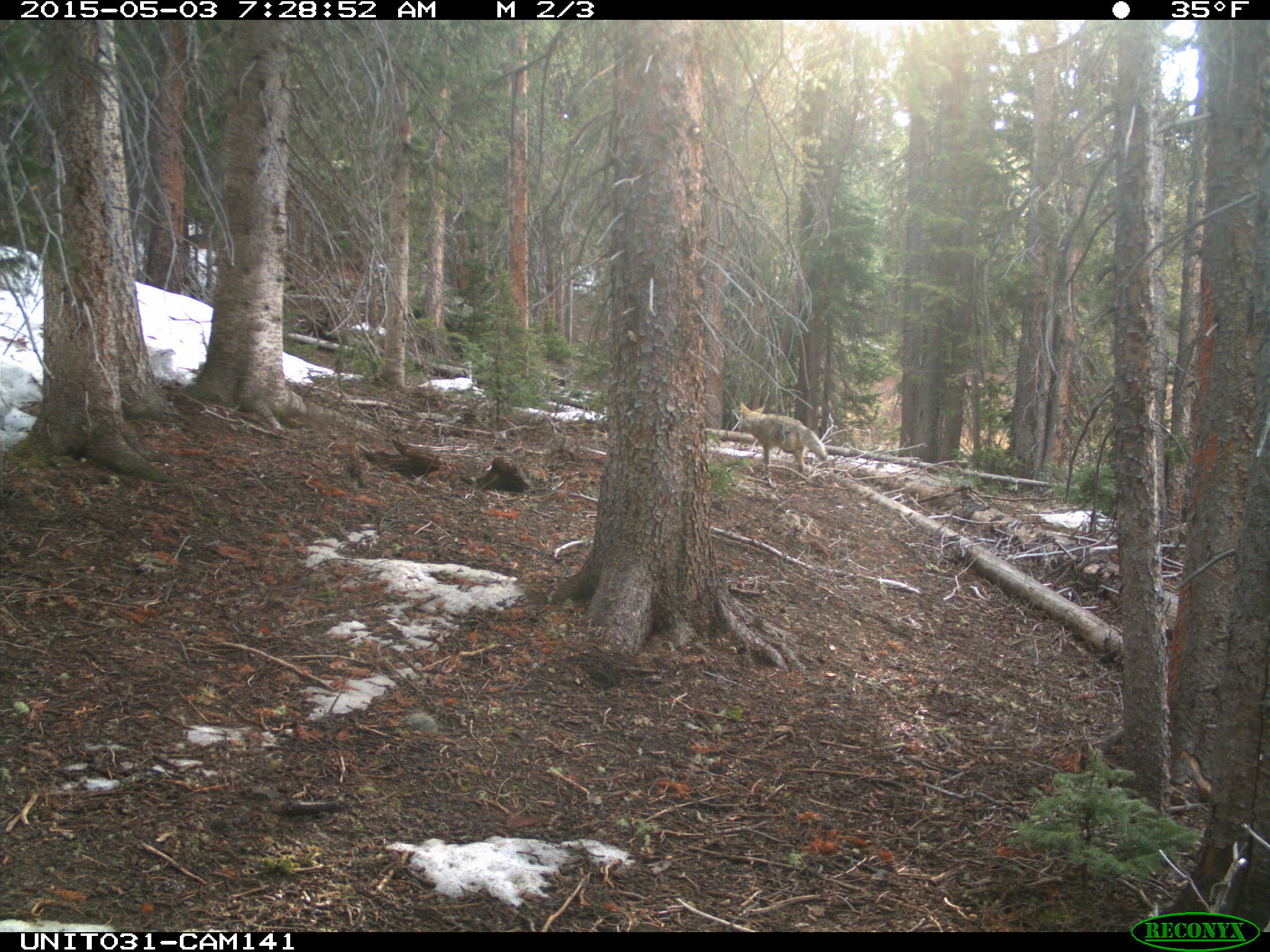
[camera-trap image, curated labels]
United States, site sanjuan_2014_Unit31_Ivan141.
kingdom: Animalia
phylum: Chordata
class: Mammalia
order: Carnivora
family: Canidae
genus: Canis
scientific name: Canis latrans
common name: coyote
Canis latrans (coyote).